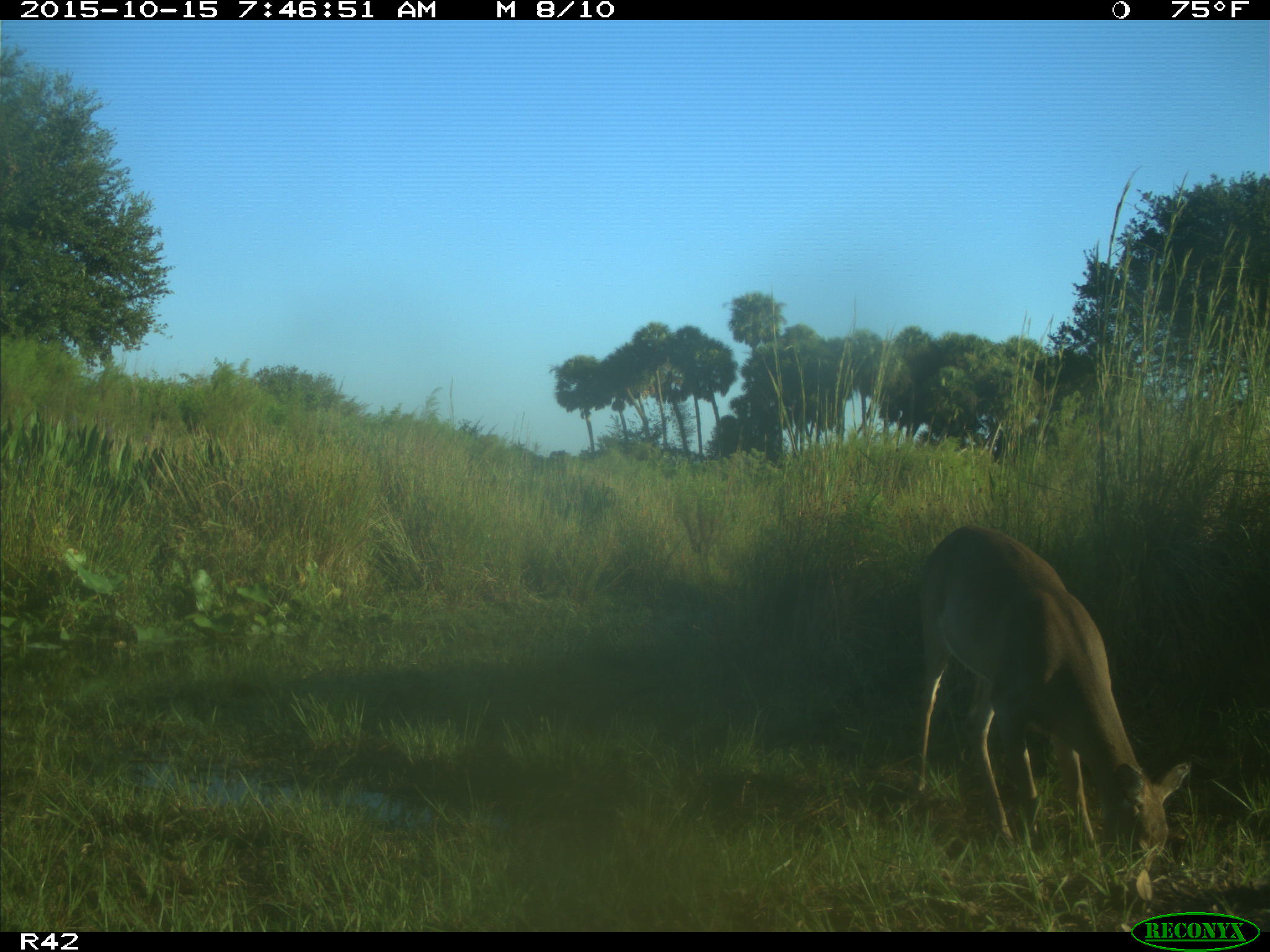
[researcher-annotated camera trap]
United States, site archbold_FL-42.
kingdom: Animalia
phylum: Chordata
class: Mammalia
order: Artiodactyla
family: Cervidae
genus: Odocoileus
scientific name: Odocoileus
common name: deer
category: unidentified deer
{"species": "unidentified deer (deer) (Odocoileus)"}